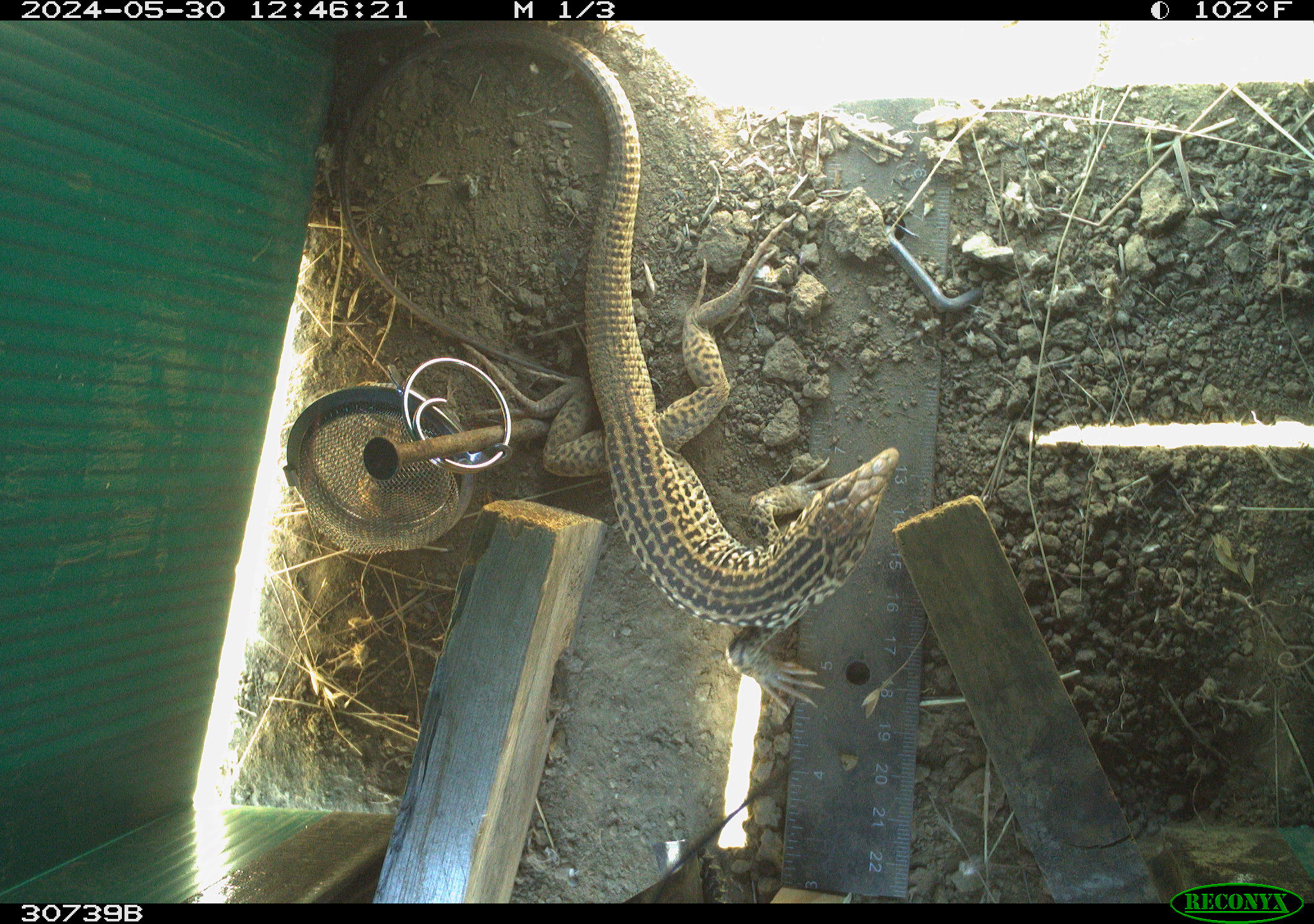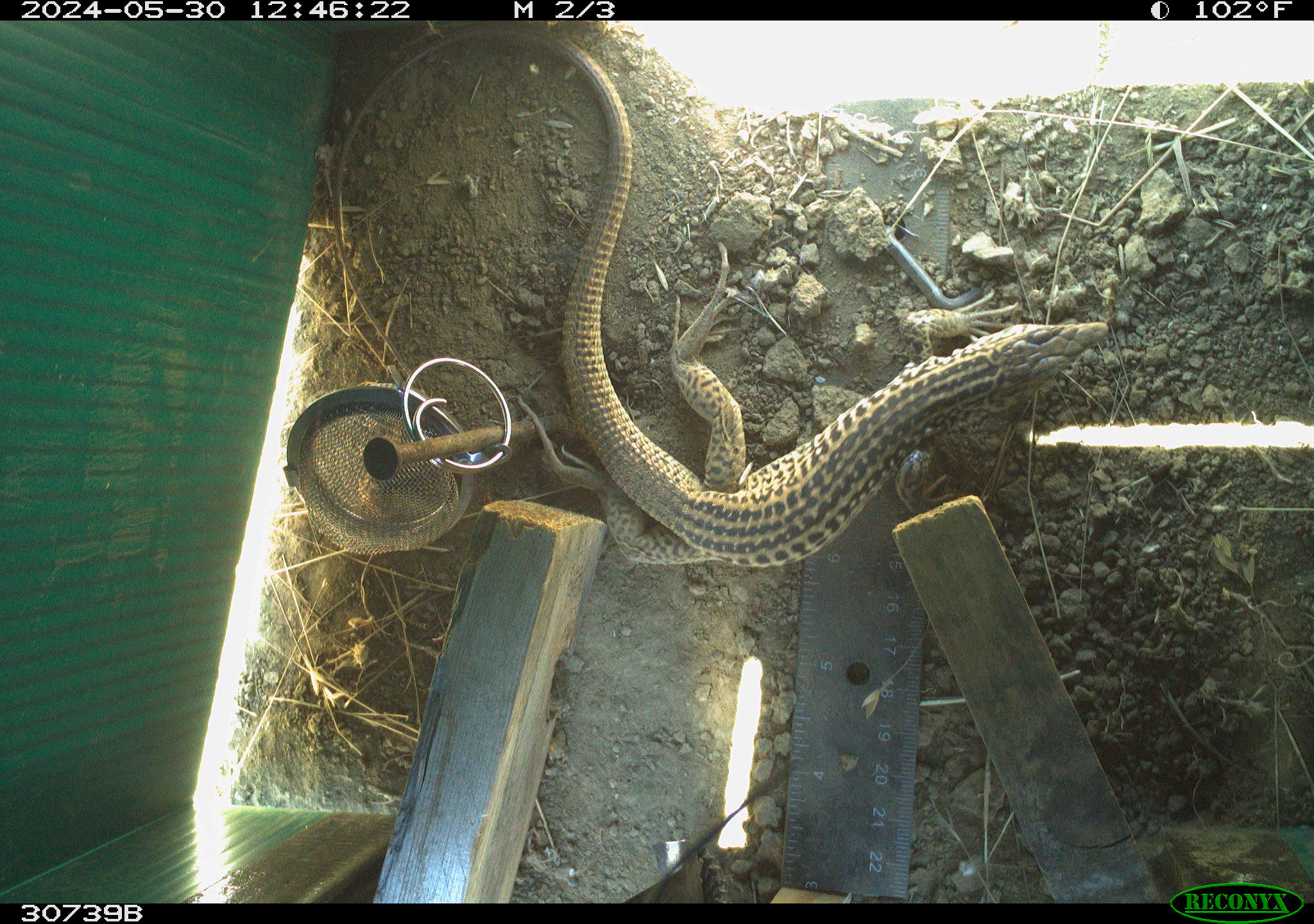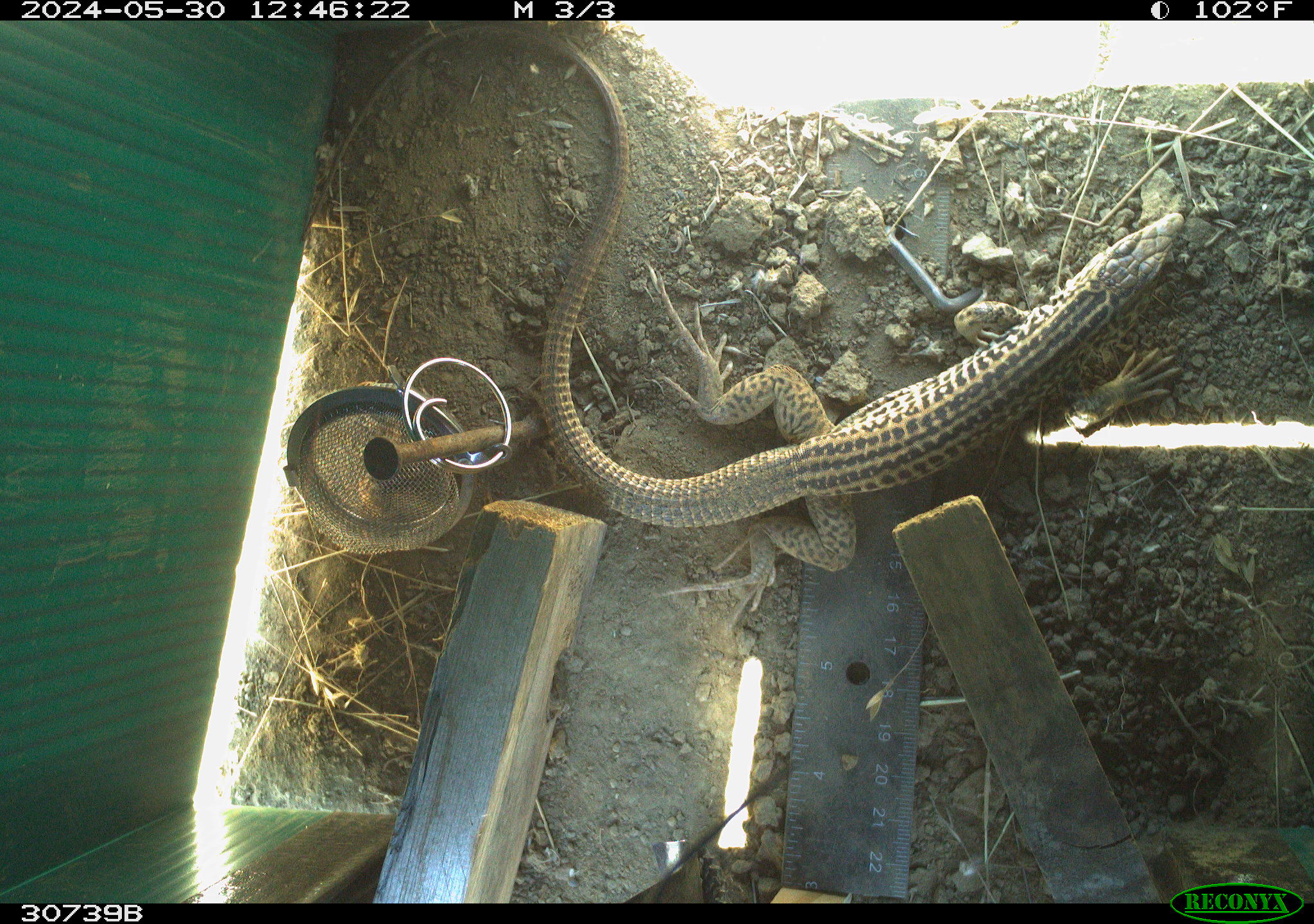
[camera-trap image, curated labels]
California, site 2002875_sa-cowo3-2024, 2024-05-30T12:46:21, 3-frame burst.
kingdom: Animalia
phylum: Chordata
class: Reptilia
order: Squamata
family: Teiidae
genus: Aspidoscelis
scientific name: Aspidoscelis tigris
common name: western whiptail